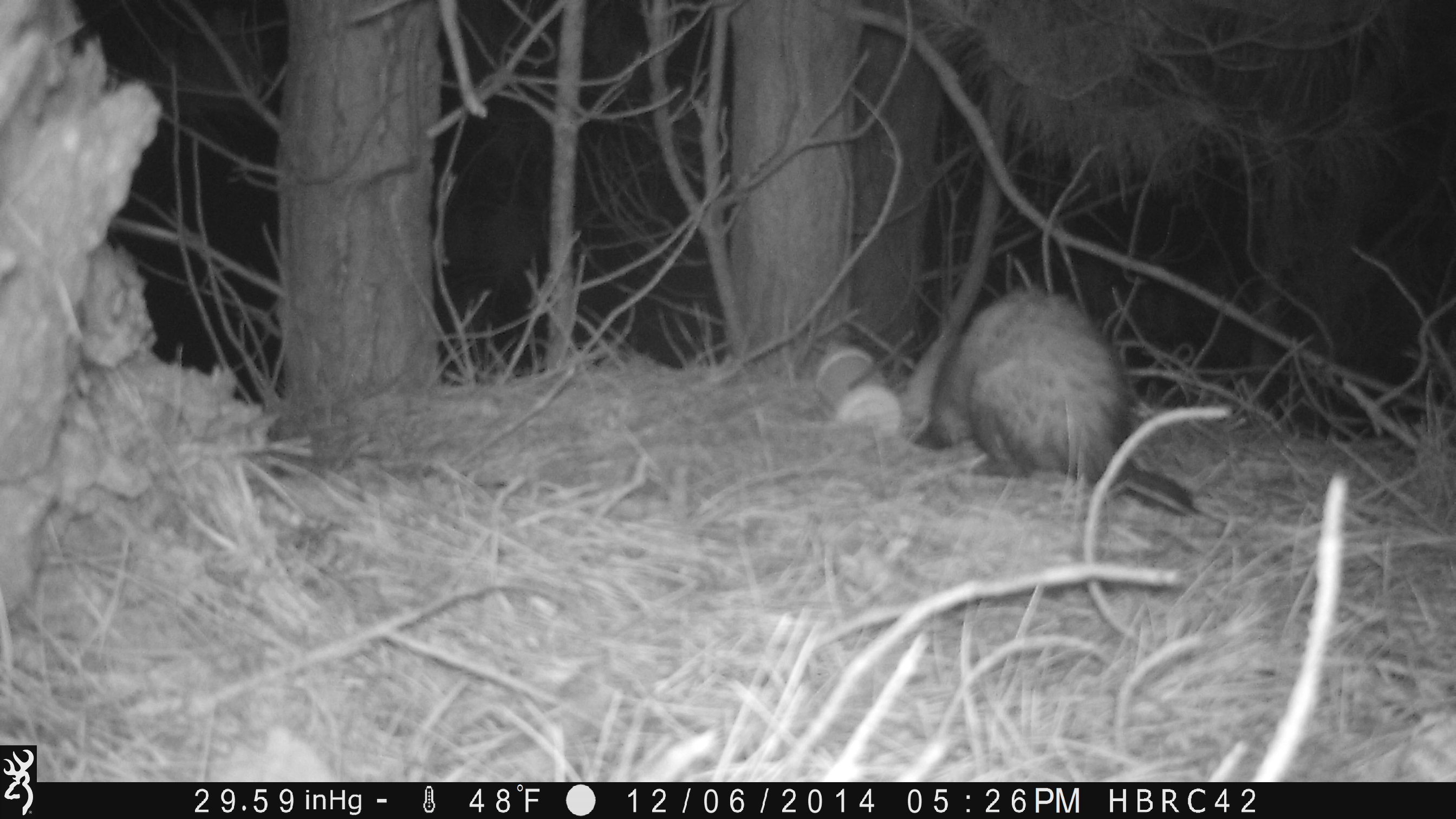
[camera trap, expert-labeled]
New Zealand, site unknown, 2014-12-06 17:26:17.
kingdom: Animalia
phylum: Chordata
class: Mammalia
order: Carnivora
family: Mustelidae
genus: Mustela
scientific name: Mustela furo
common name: ferret